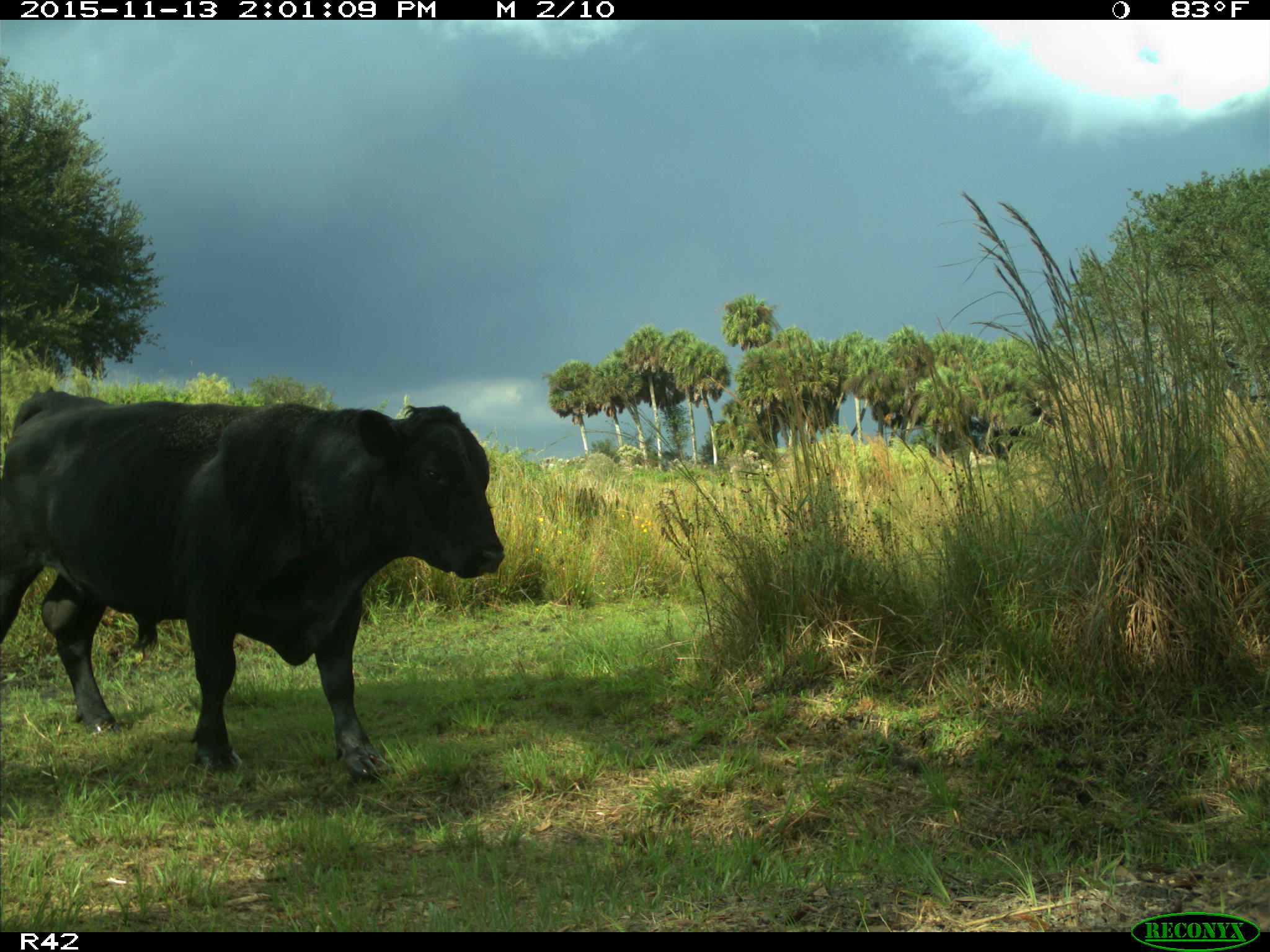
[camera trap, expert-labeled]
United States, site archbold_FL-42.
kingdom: Animalia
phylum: Chordata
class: Mammalia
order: Artiodactyla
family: Bovidae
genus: Bos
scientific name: Bos taurus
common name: domestic cow